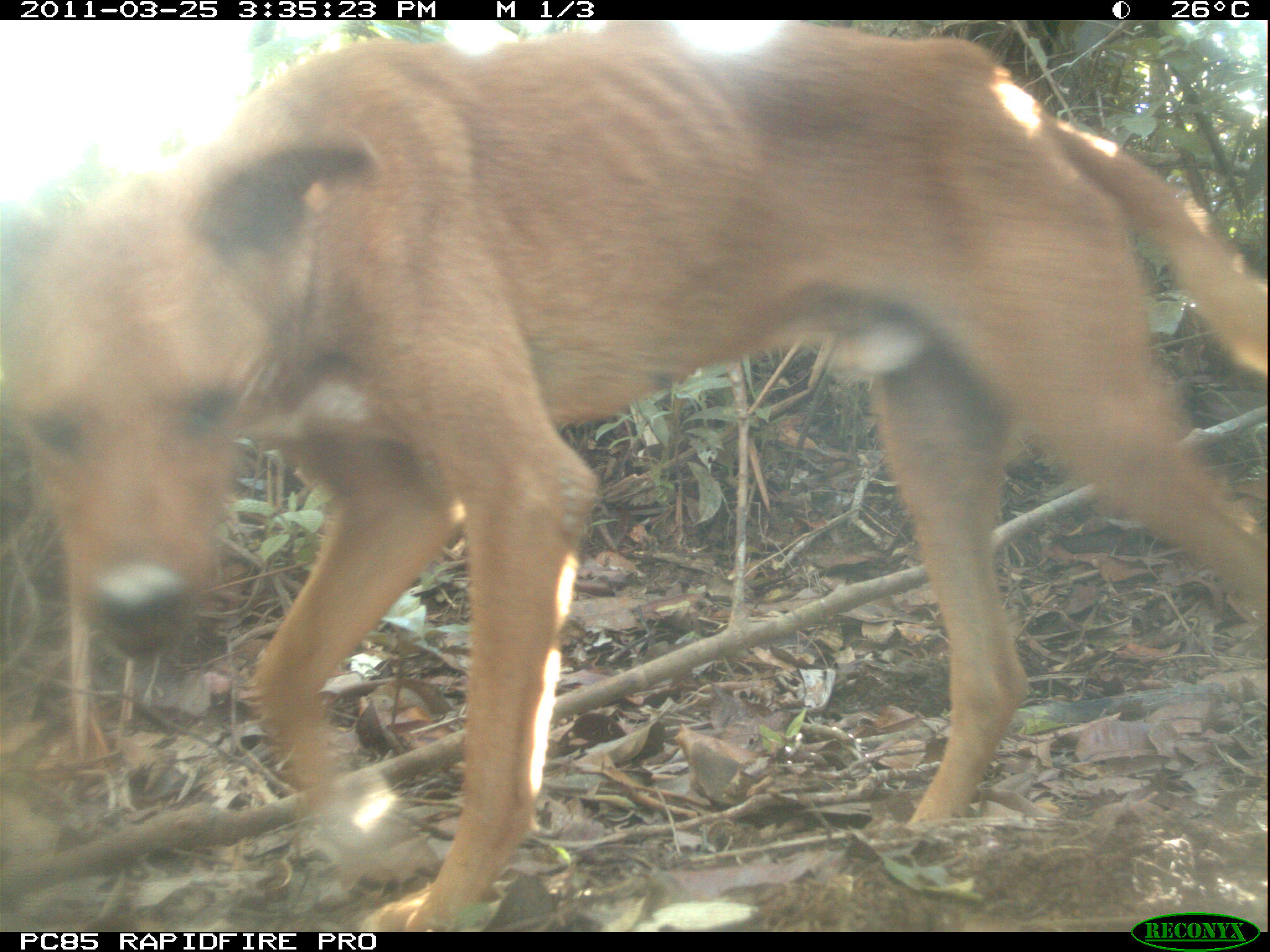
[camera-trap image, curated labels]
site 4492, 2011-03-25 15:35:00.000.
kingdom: Animalia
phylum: Chordata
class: Mammalia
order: Carnivora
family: Canidae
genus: Canis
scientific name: Canis familiaris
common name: domestic dog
Canis familiaris (domestic dog), count 2.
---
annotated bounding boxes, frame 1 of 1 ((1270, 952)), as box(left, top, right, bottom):
canis familiaris: box(0, 20, 1270, 931)